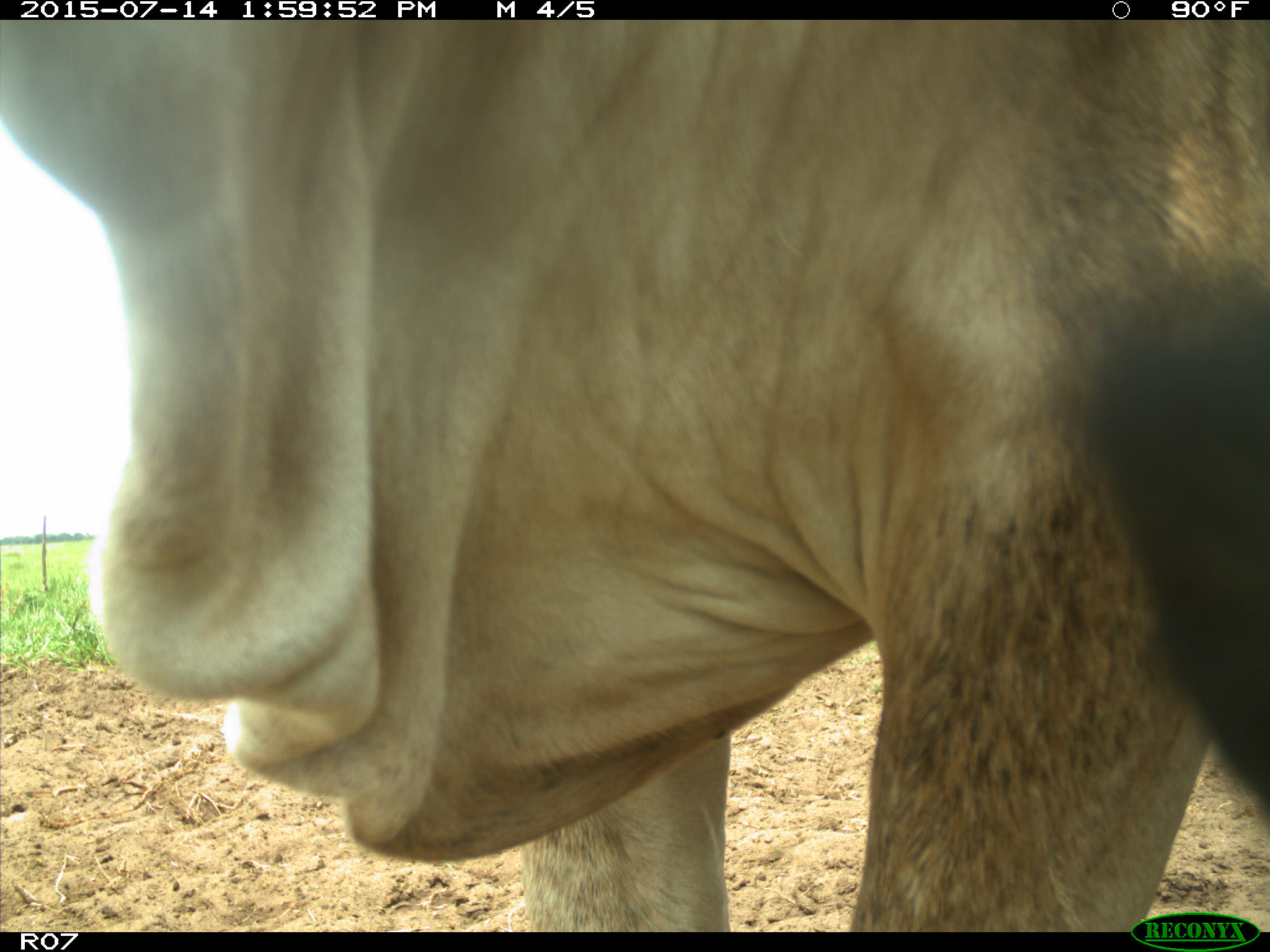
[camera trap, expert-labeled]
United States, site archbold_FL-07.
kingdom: Animalia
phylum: Chordata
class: Mammalia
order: Artiodactyla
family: Bovidae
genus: Bos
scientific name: Bos taurus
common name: domestic cow